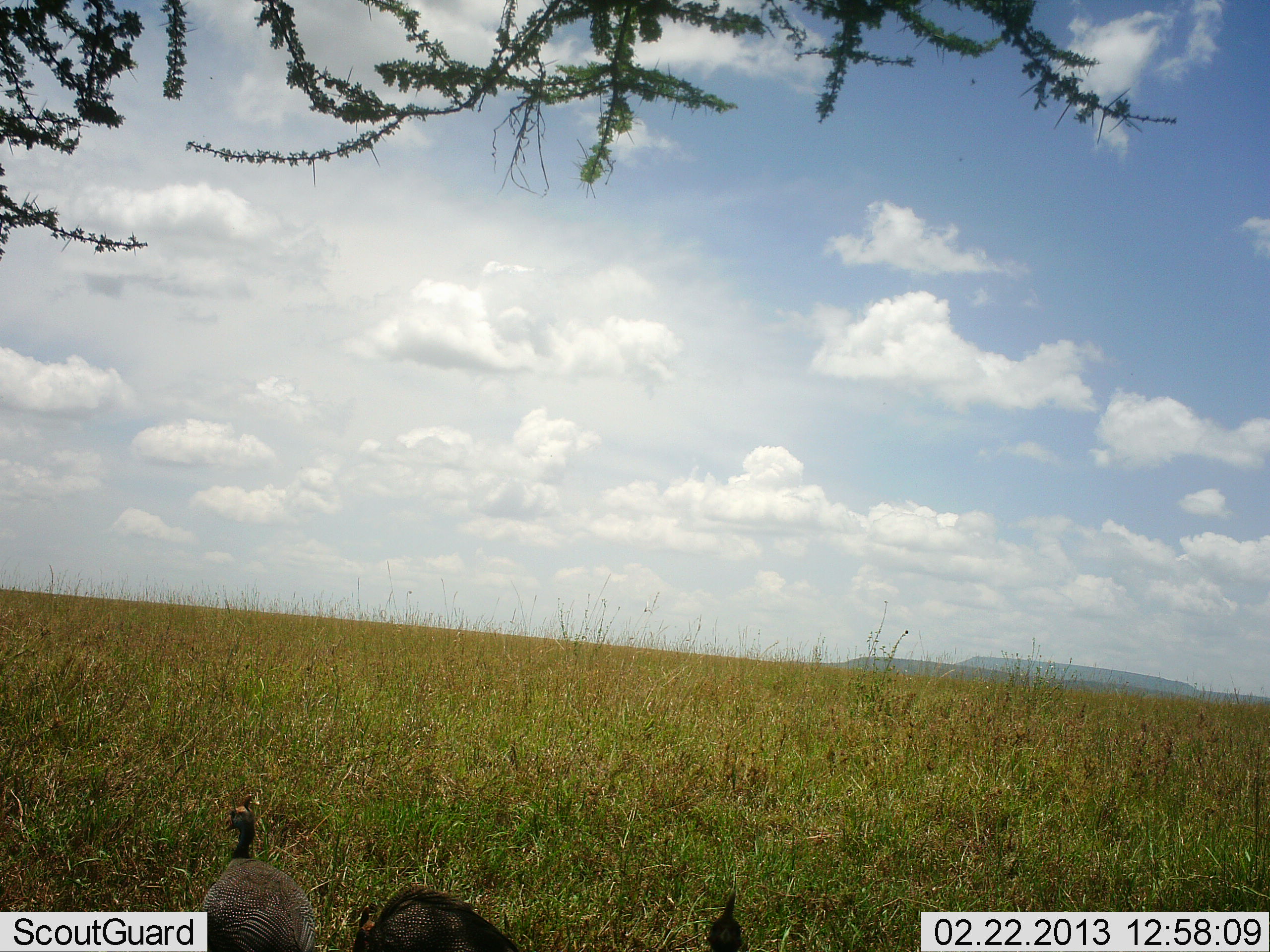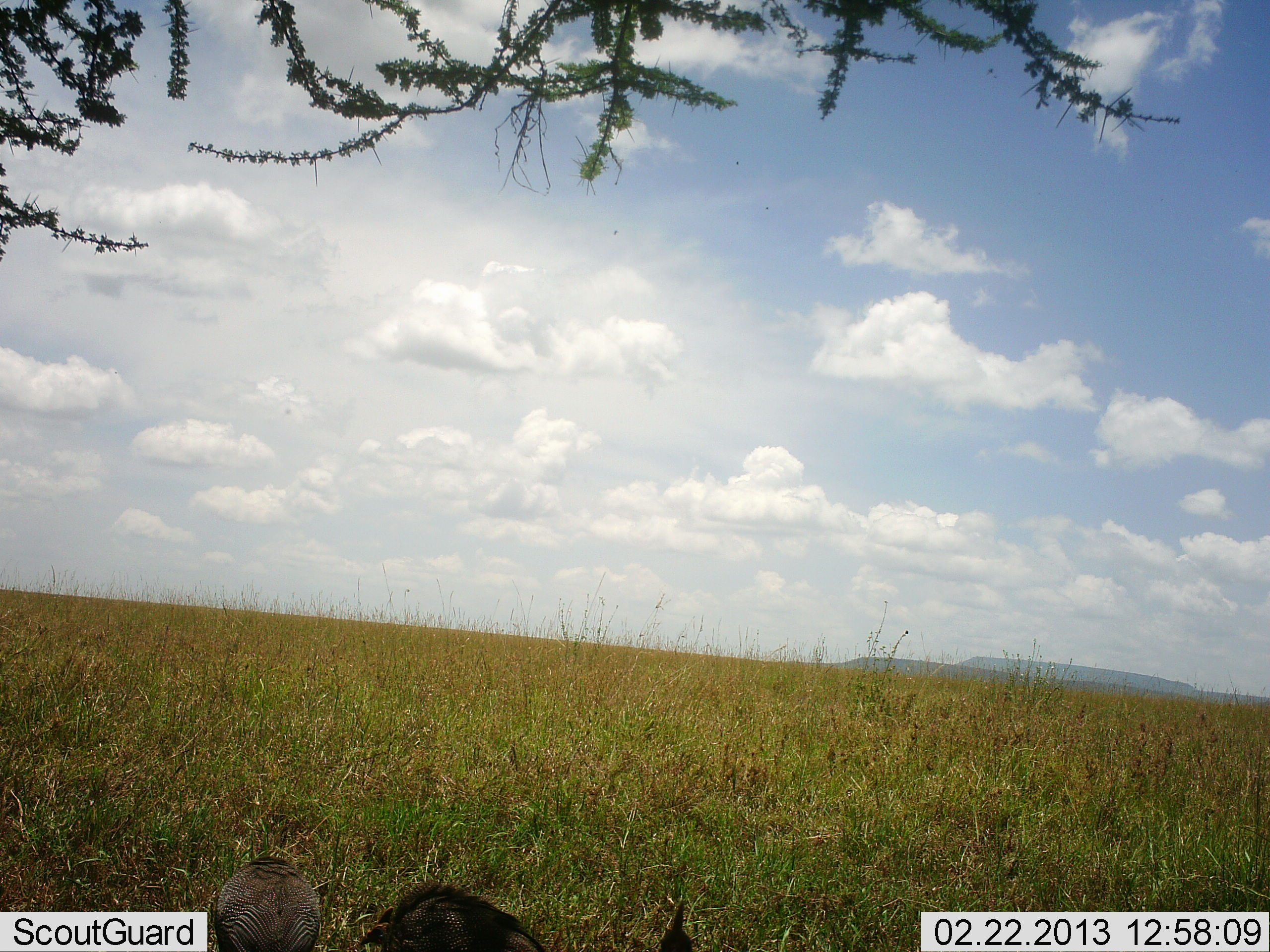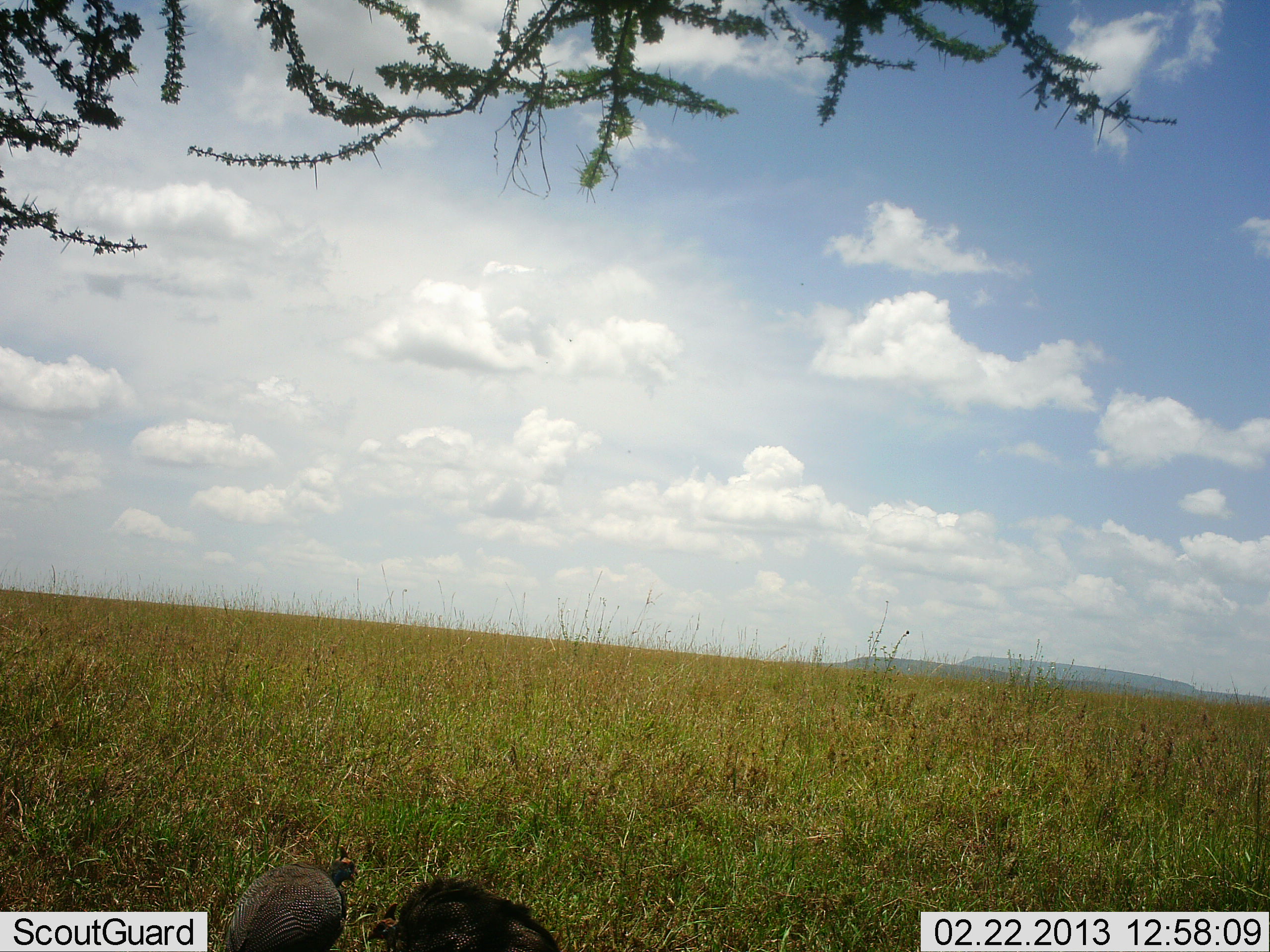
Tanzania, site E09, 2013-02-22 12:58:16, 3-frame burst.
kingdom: Animalia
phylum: Chordata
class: Aves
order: Galliformes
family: Numididae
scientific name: Numididae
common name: guinea fowl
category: guineafowl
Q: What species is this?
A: Guineafowl (guinea fowl) (Numididae).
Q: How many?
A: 1.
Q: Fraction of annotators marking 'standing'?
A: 43%.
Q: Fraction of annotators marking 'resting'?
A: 0%.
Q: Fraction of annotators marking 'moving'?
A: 43%.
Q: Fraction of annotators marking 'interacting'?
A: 0%.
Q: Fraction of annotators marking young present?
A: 0%.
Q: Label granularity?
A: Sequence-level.